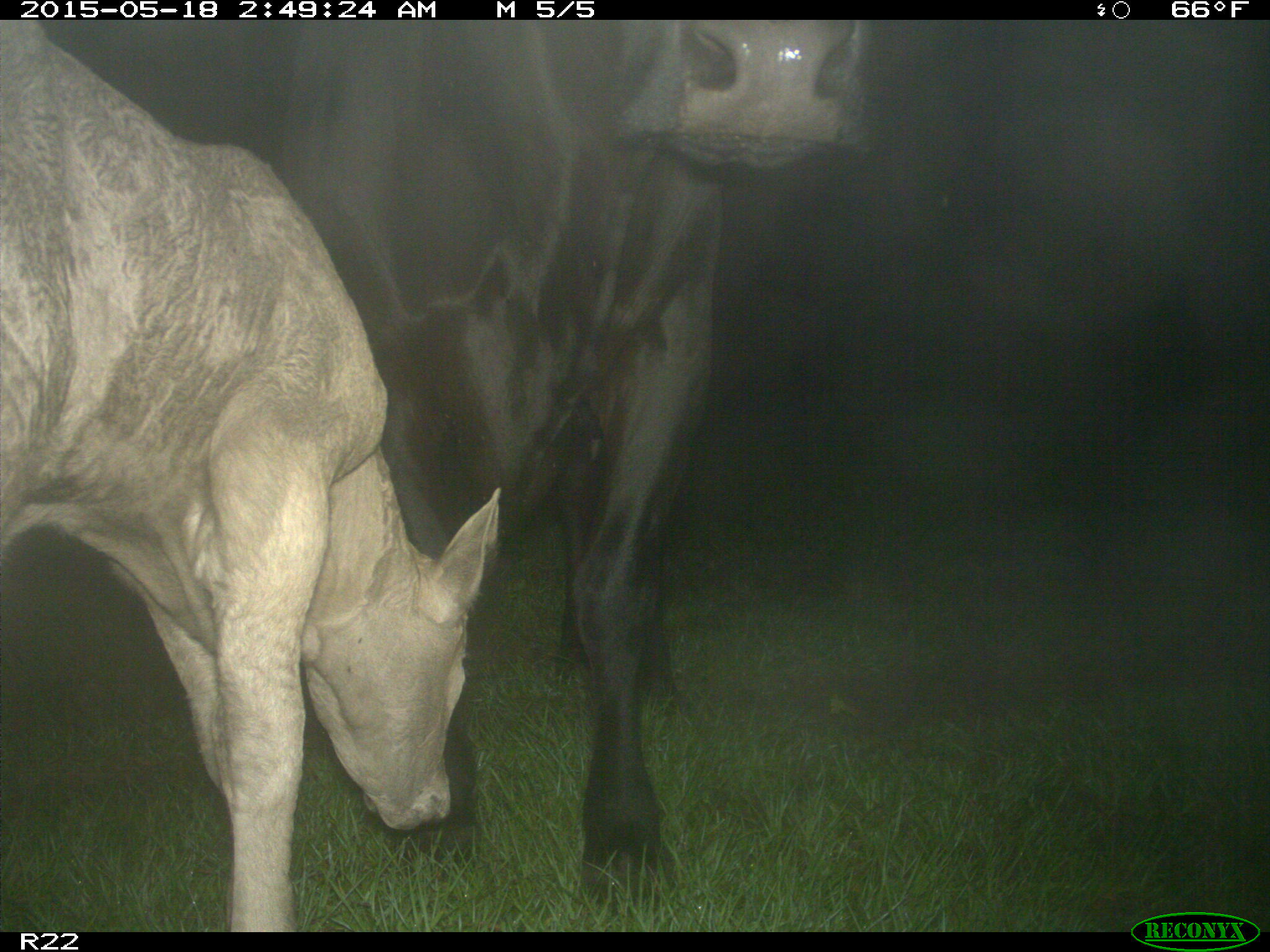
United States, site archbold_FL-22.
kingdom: Animalia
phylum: Chordata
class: Mammalia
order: Artiodactyla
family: Bovidae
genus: Bos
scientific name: Bos taurus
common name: domestic cow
Bos taurus (domestic cow).